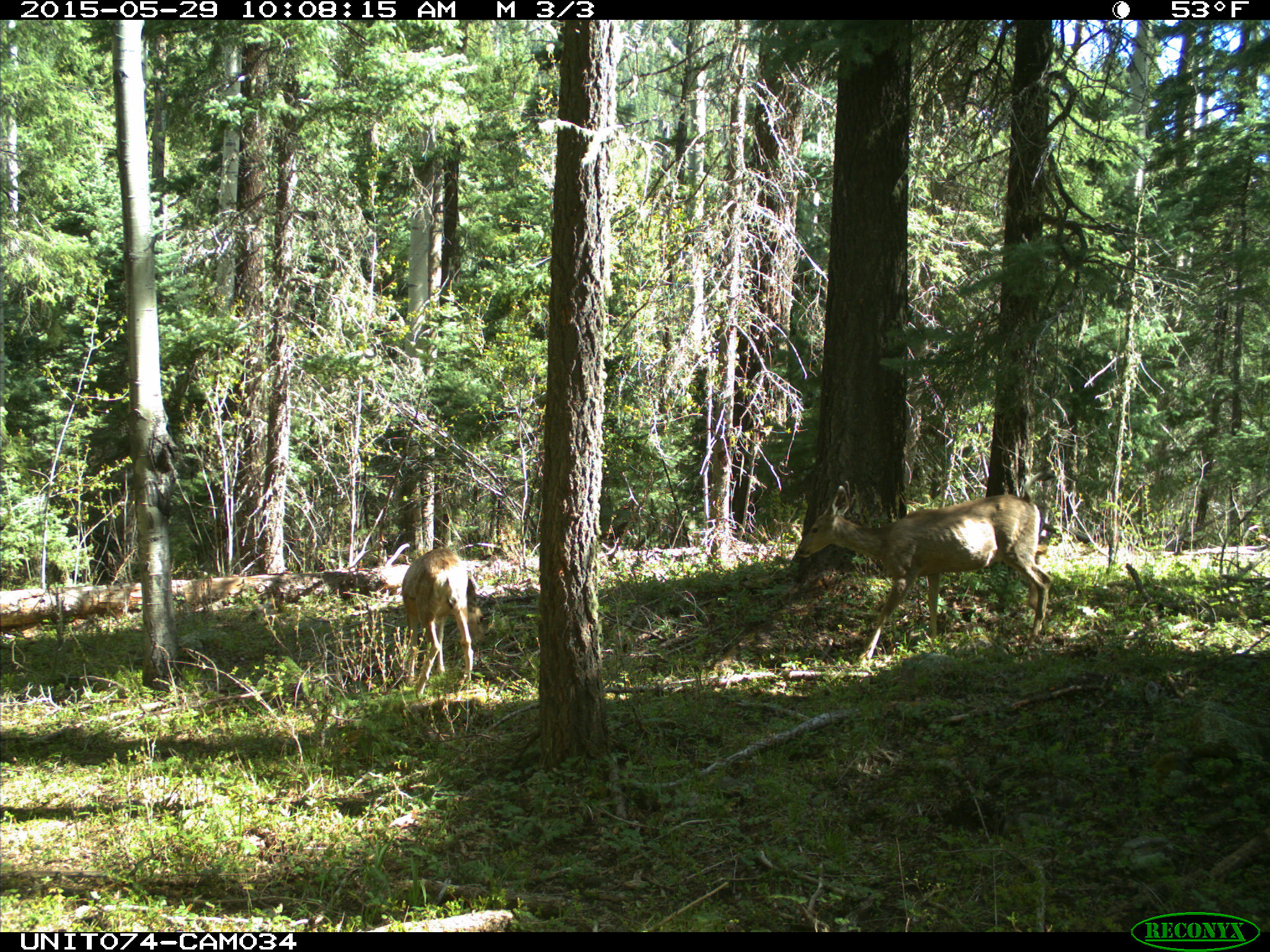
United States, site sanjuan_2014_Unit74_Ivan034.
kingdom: Animalia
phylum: Chordata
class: Mammalia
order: Artiodactyla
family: Cervidae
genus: Odocoileus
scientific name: Odocoileus hemionus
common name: mule deer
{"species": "Odocoileus hemionus (mule deer)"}